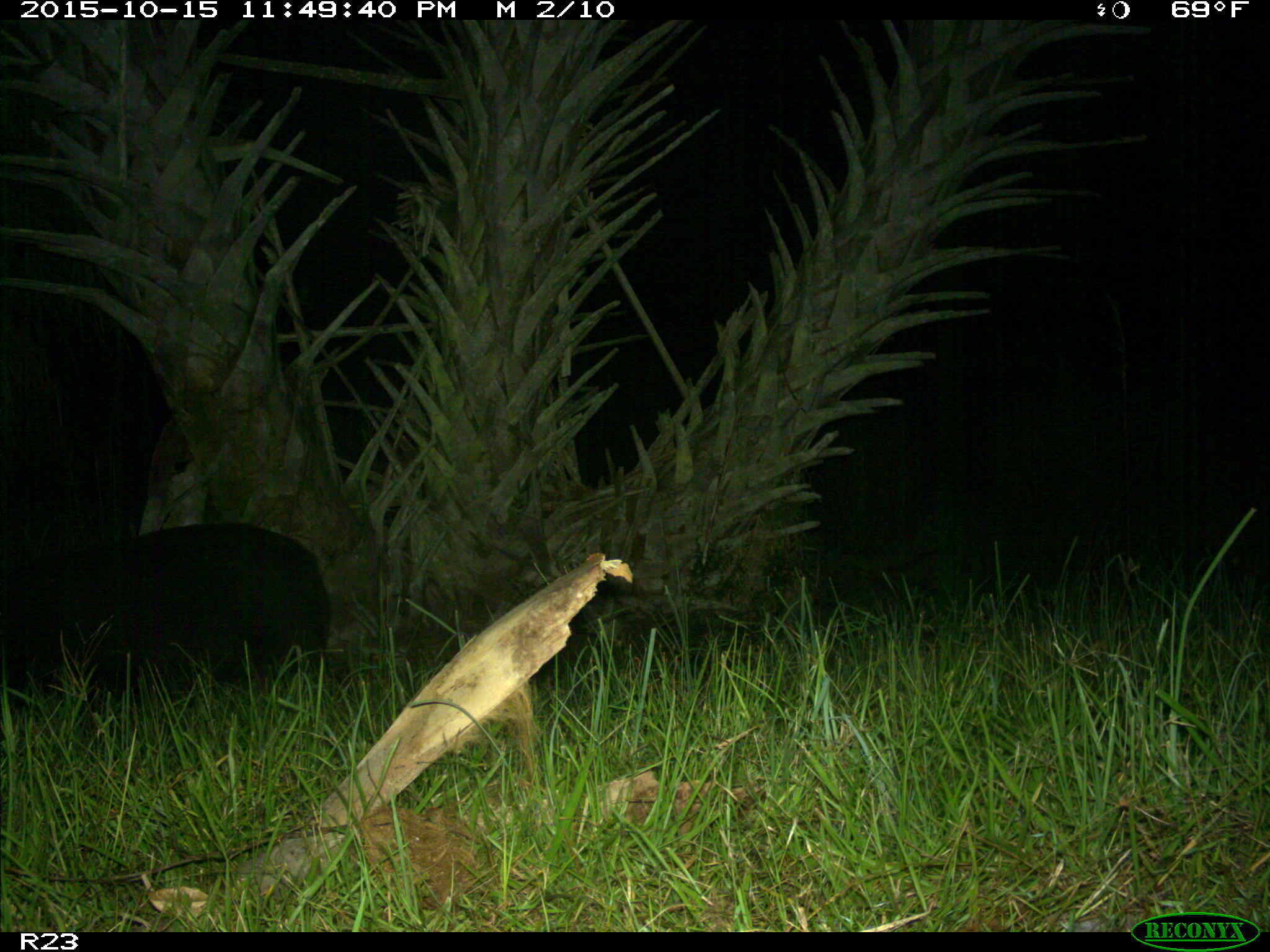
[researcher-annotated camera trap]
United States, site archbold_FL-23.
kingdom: Animalia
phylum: Chordata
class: Mammalia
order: Artiodactyla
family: Suidae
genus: Sus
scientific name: Sus scrofa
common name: wild boar